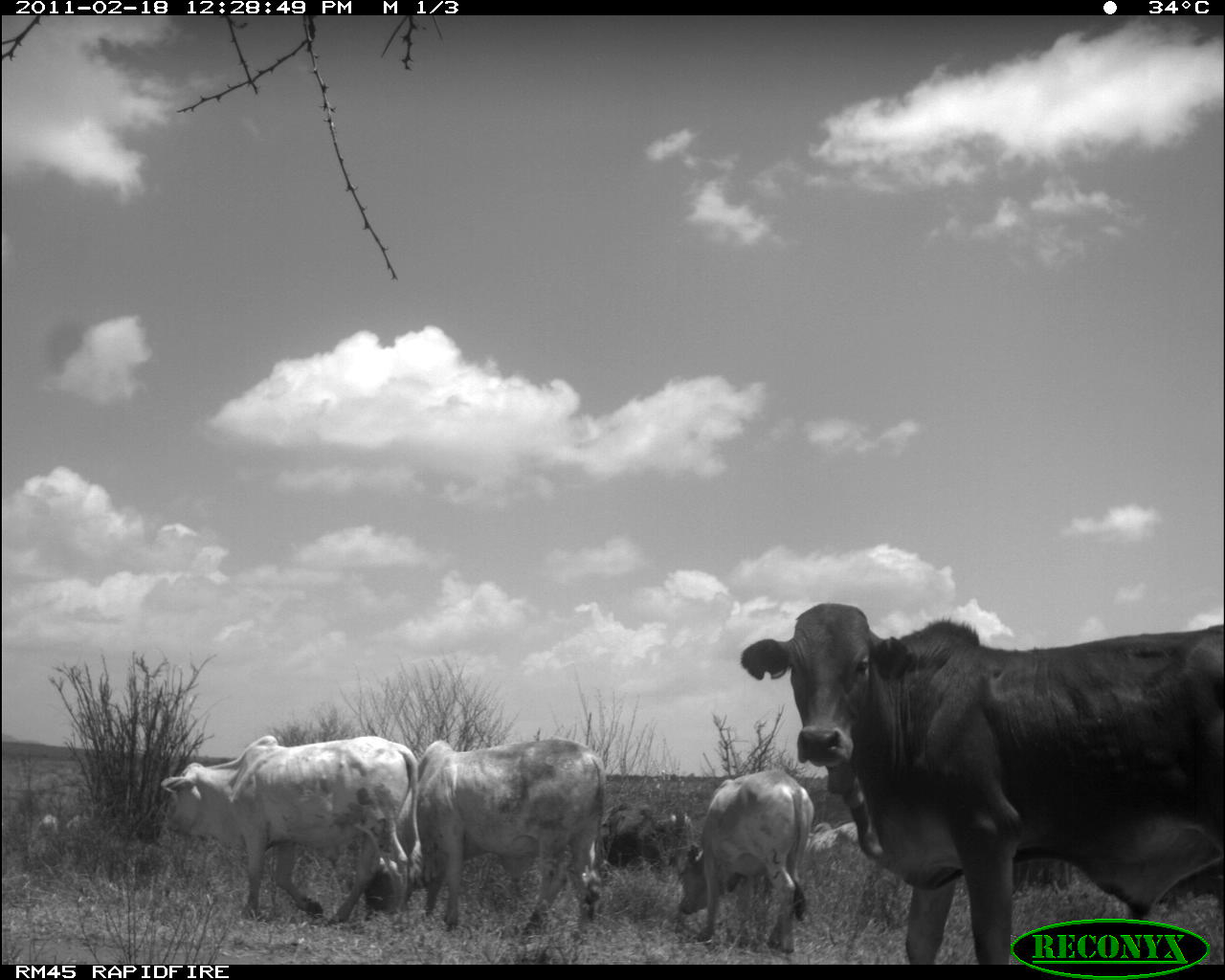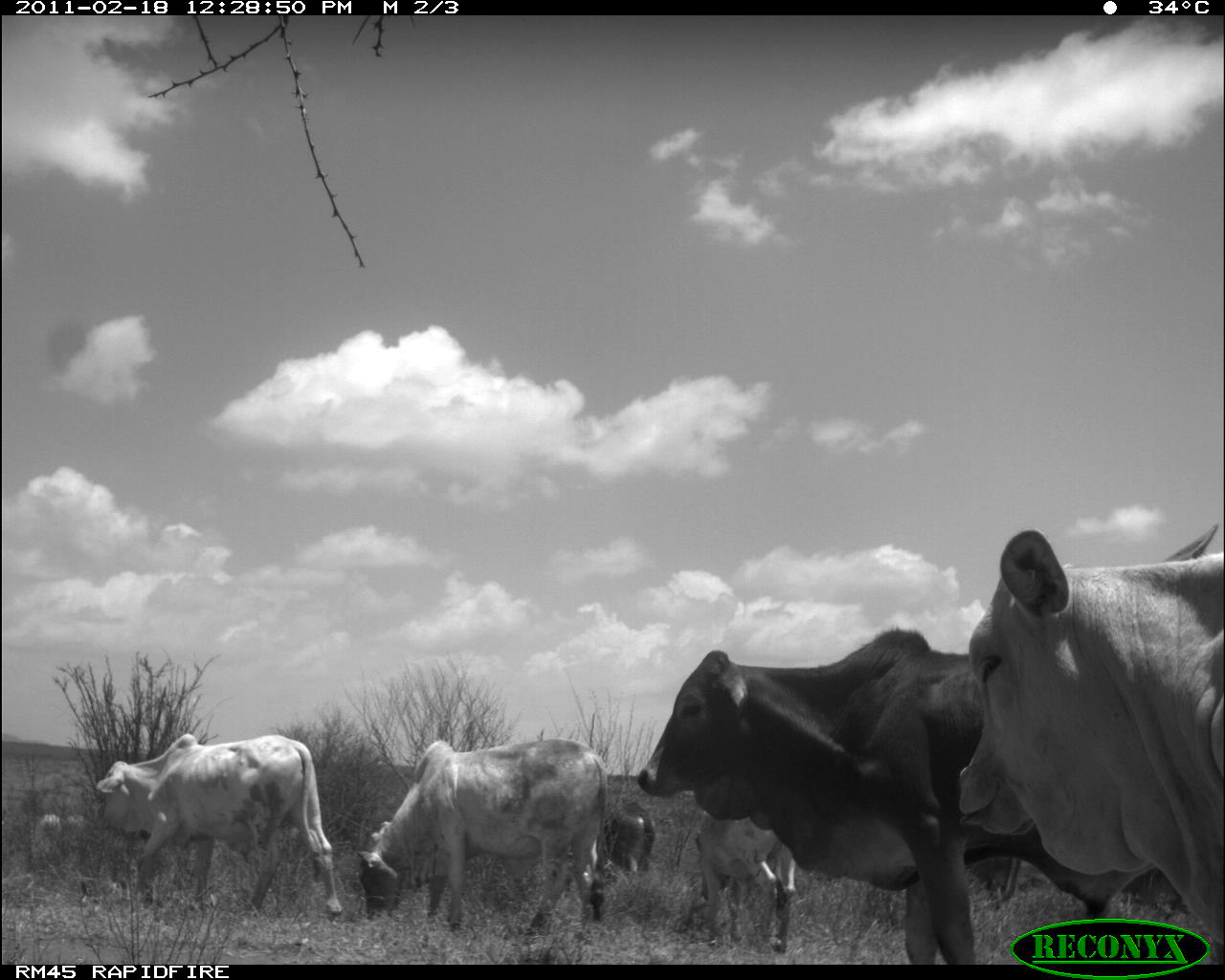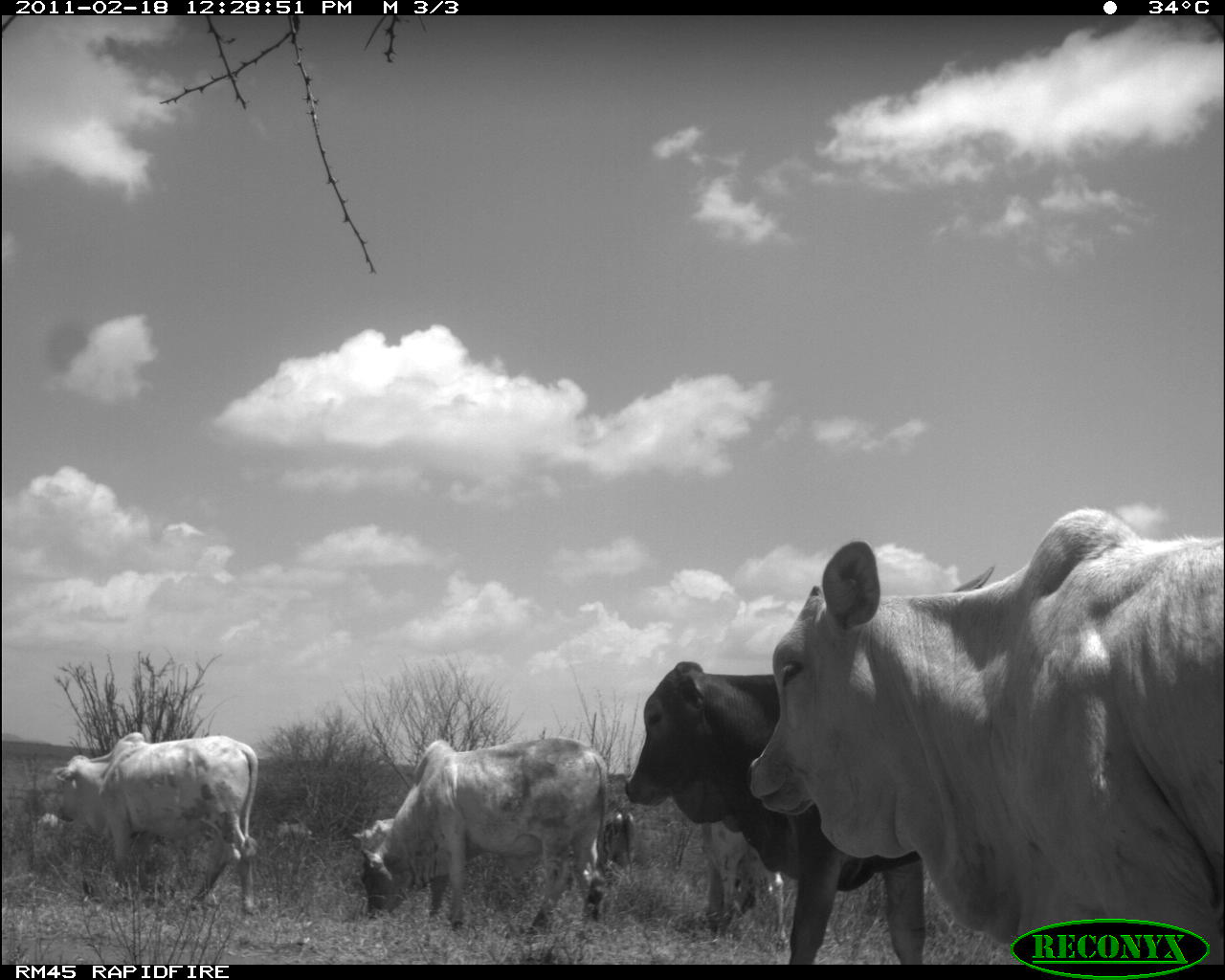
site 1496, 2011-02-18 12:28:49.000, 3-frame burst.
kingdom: Animalia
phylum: Chordata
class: Mammalia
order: Artiodactyla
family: Bovidae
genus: Bos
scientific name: Bos taurus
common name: domestic cattle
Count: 8.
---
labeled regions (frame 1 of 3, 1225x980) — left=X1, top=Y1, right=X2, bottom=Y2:
bos taurus: left=735, top=598, right=1225, bottom=959; left=153, top=735, right=422, bottom=929; left=359, top=736, right=607, bottom=942; left=675, top=758, right=811, bottom=958; left=603, top=795, right=668, bottom=872; left=809, top=821, right=868, bottom=858